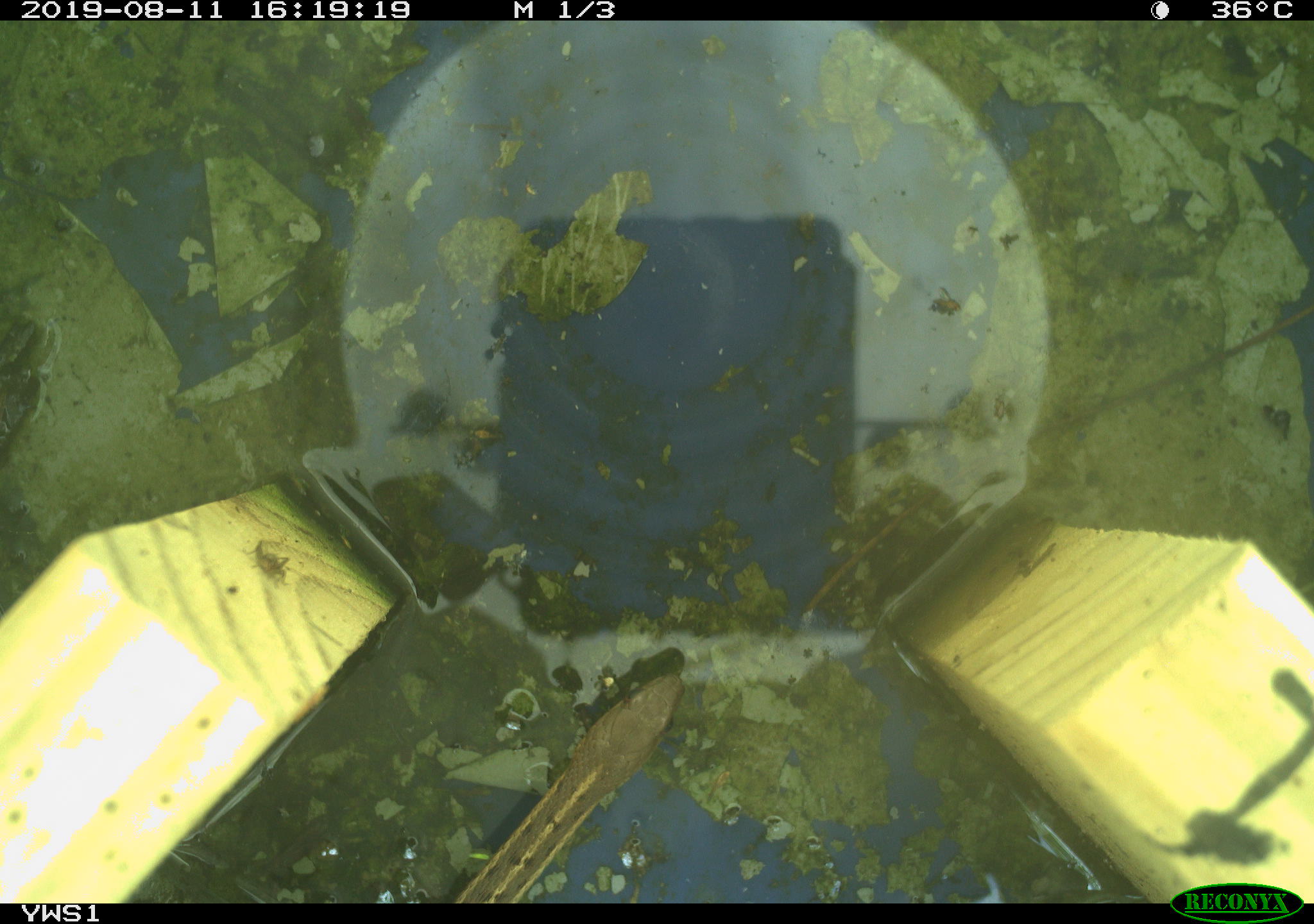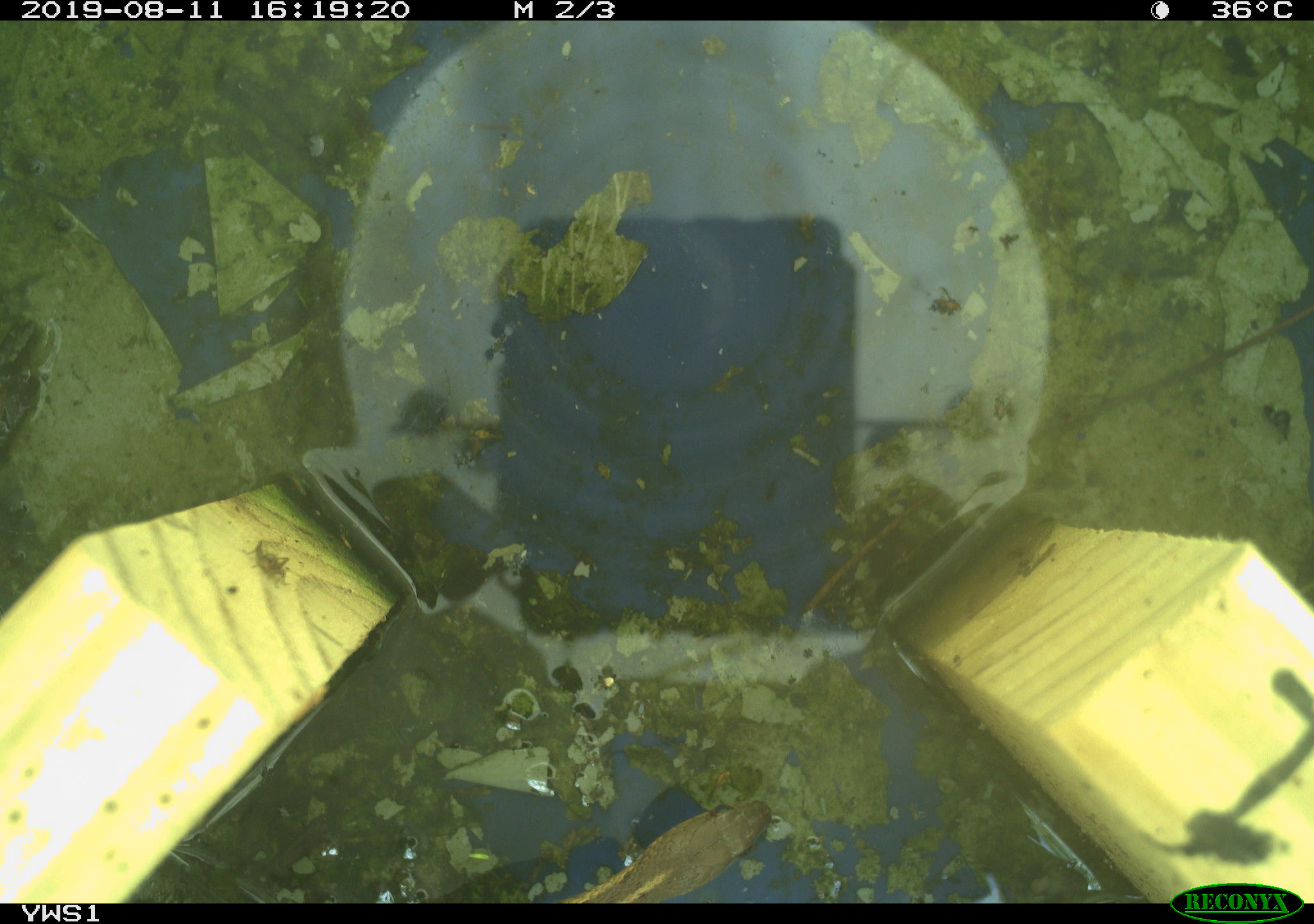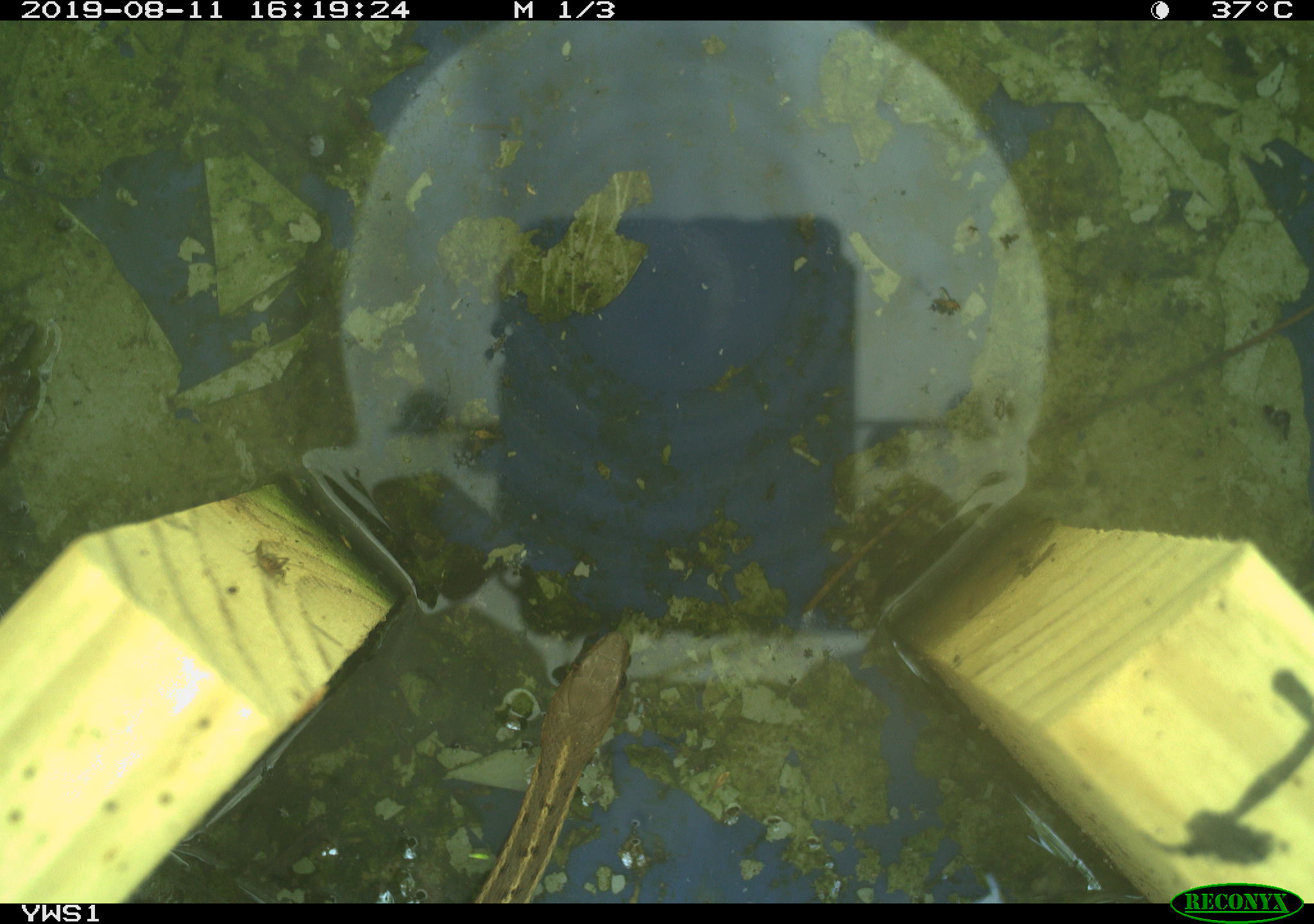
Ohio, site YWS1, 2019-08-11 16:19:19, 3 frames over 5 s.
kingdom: Animalia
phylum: Chordata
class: Reptilia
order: Squamata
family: Colubridae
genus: Thamnophis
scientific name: Thamnophis sirtalis sirtalis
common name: eastern gartersnake